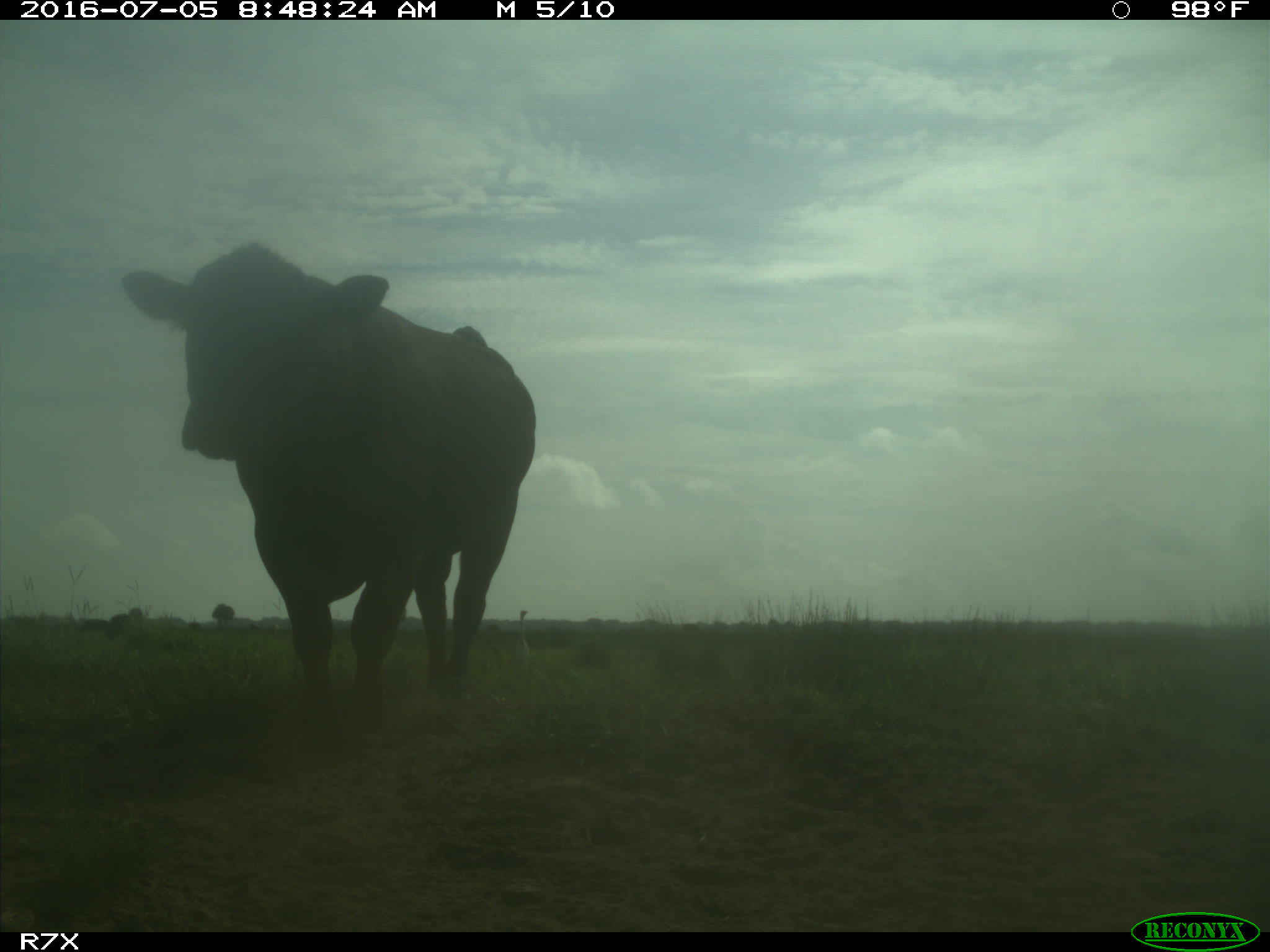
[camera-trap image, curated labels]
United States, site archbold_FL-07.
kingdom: Animalia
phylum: Chordata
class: Mammalia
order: Artiodactyla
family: Bovidae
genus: Bos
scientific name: Bos taurus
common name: domestic cow